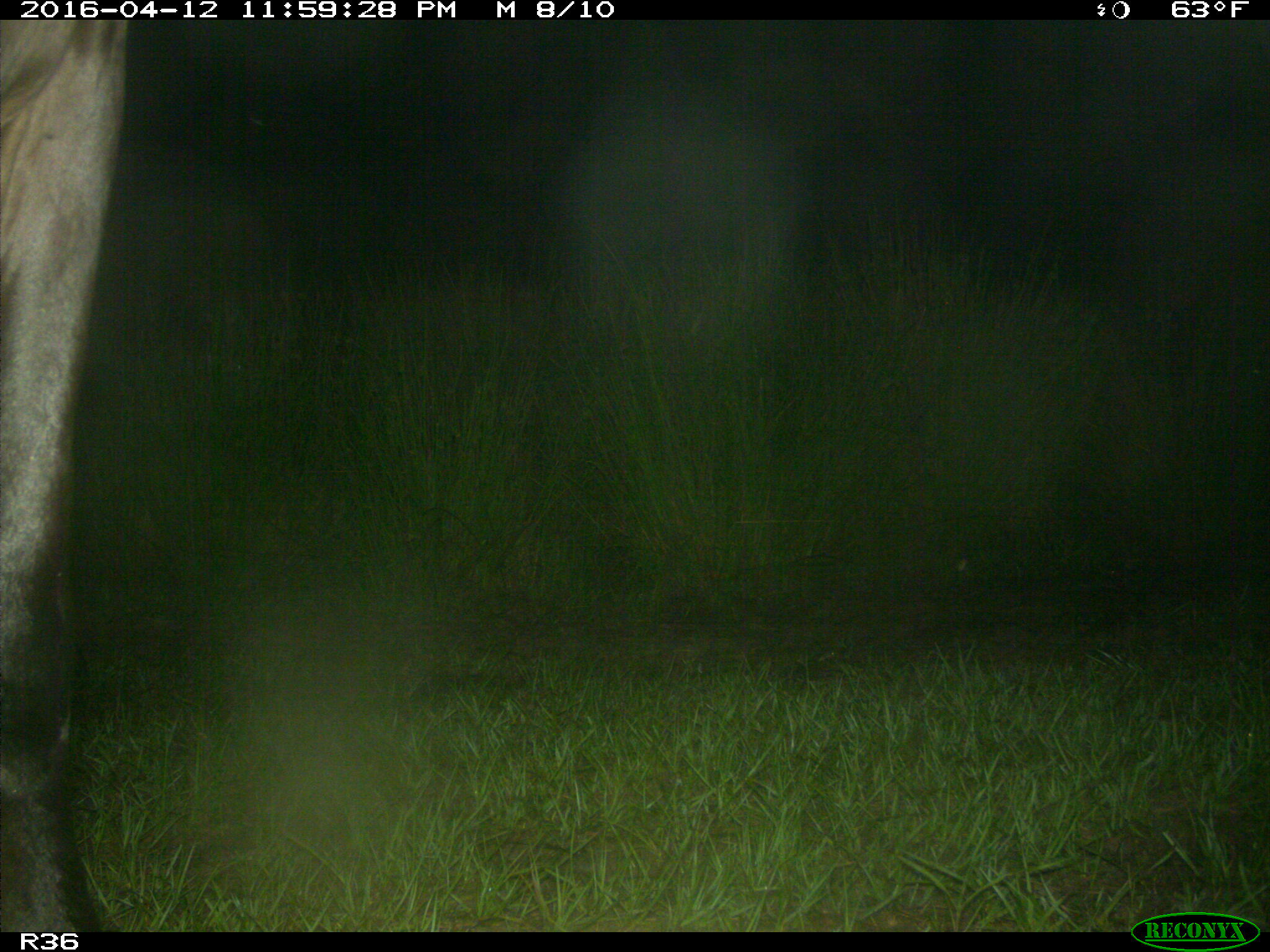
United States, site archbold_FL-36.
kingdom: Animalia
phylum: Chordata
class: Mammalia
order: Artiodactyla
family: Bovidae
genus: Bos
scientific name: Bos taurus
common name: domestic cow